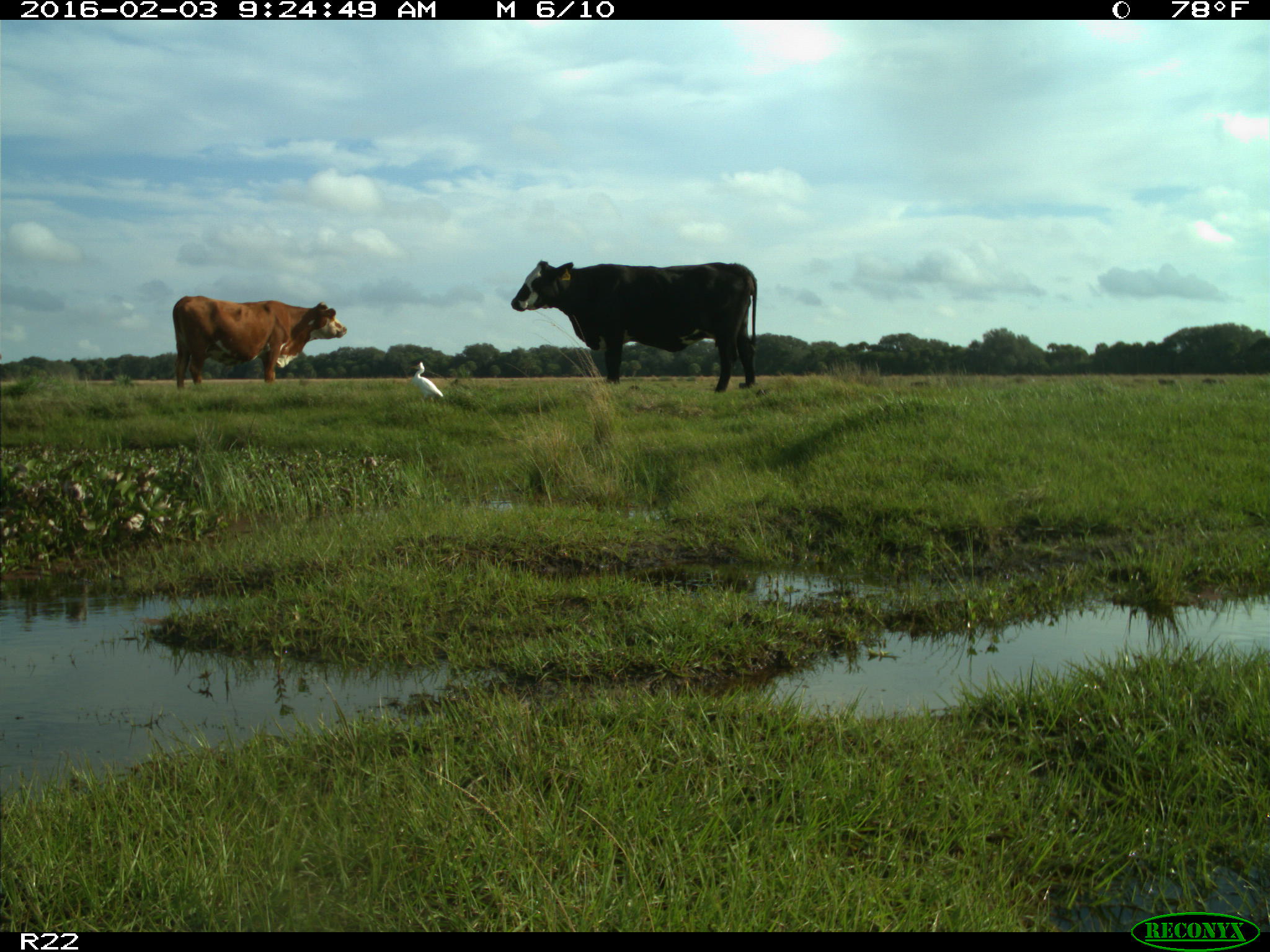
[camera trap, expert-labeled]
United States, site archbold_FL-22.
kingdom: Animalia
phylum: Chordata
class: Mammalia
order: Artiodactyla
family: Bovidae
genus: Bos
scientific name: Bos taurus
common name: domestic cow